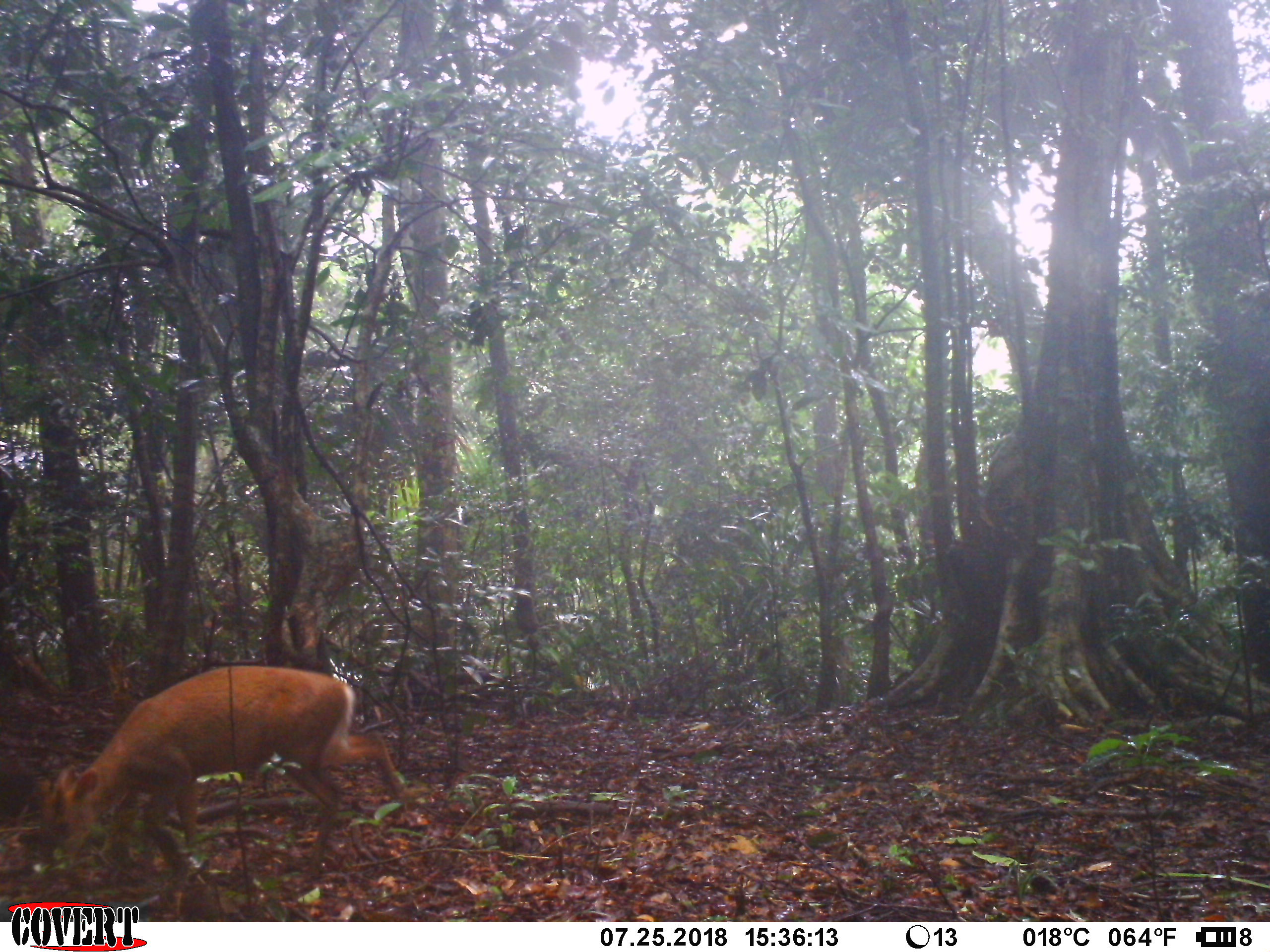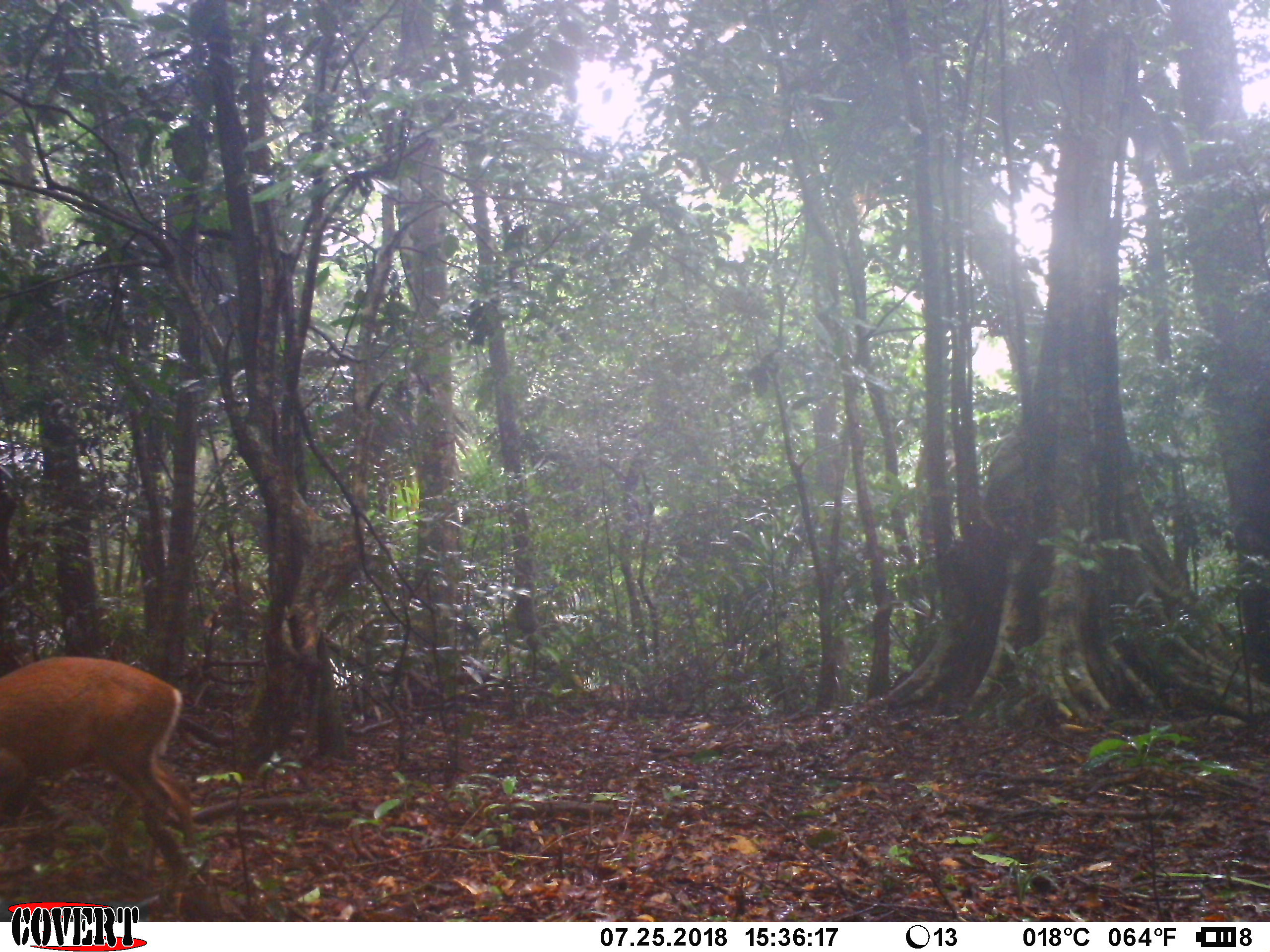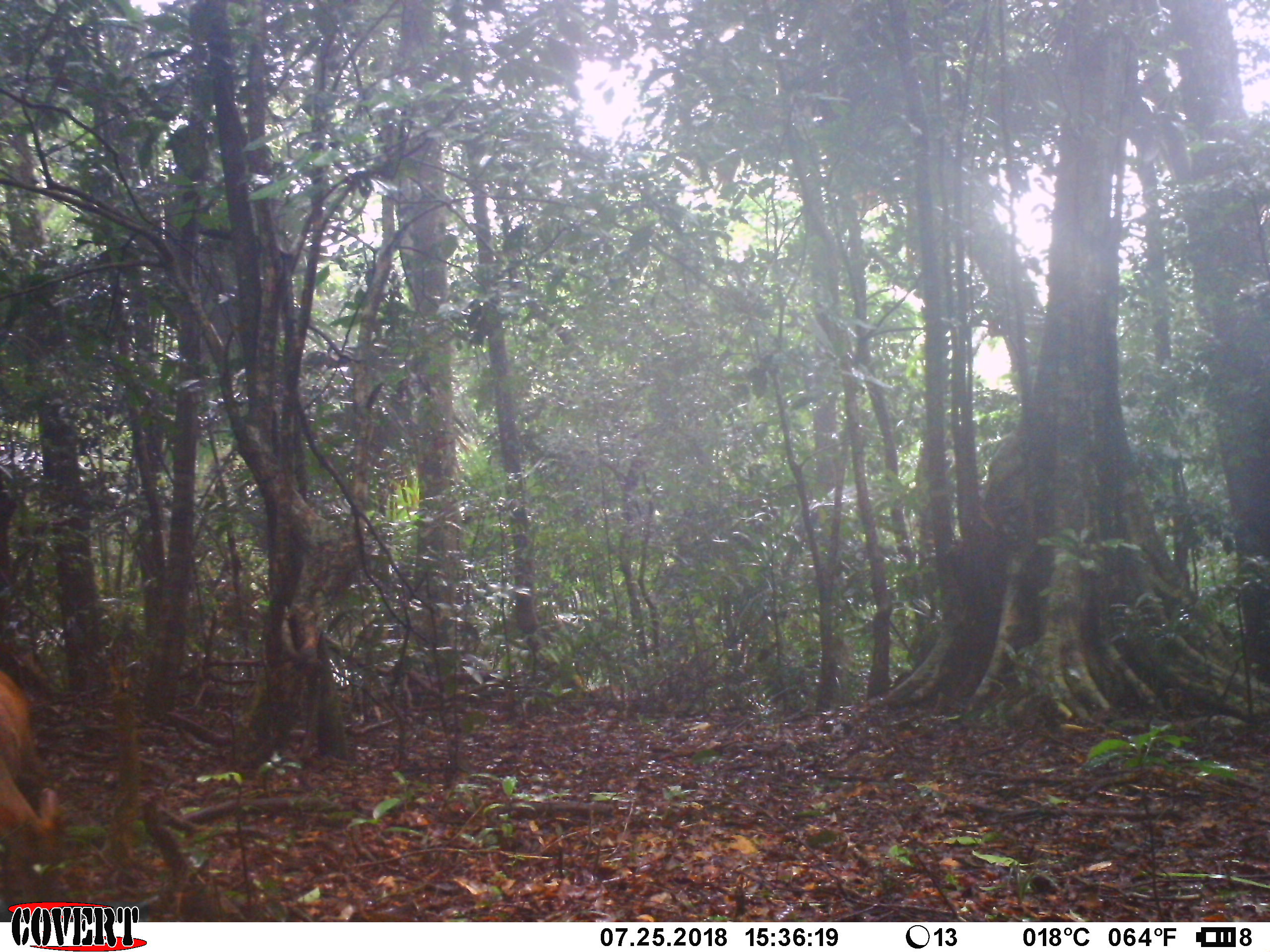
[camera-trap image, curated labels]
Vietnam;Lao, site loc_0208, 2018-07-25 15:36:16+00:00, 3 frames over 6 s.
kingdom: Animalia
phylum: Chordata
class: Mammalia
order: Artiodactyla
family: Cervidae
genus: Muntiacus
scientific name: Muntiacus rooseveltorum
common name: roosevelt's muntjac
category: roosevelts muntjac group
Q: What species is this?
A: Roosevelts muntjac group (roosevelt's muntjac) (Muntiacus rooseveltorum).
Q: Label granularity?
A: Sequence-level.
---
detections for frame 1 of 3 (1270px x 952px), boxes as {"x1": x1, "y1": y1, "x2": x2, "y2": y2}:
roosevelts muntjac group: {"x1": 35, "y1": 663, "x2": 415, "y2": 879}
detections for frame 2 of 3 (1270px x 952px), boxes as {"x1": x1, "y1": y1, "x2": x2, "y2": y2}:
roosevelts muntjac group: {"x1": 0, "y1": 650, "x2": 196, "y2": 879}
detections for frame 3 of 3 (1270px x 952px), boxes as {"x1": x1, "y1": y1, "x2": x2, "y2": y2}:
roosevelts muntjac group: {"x1": 0, "y1": 669, "x2": 64, "y2": 903}